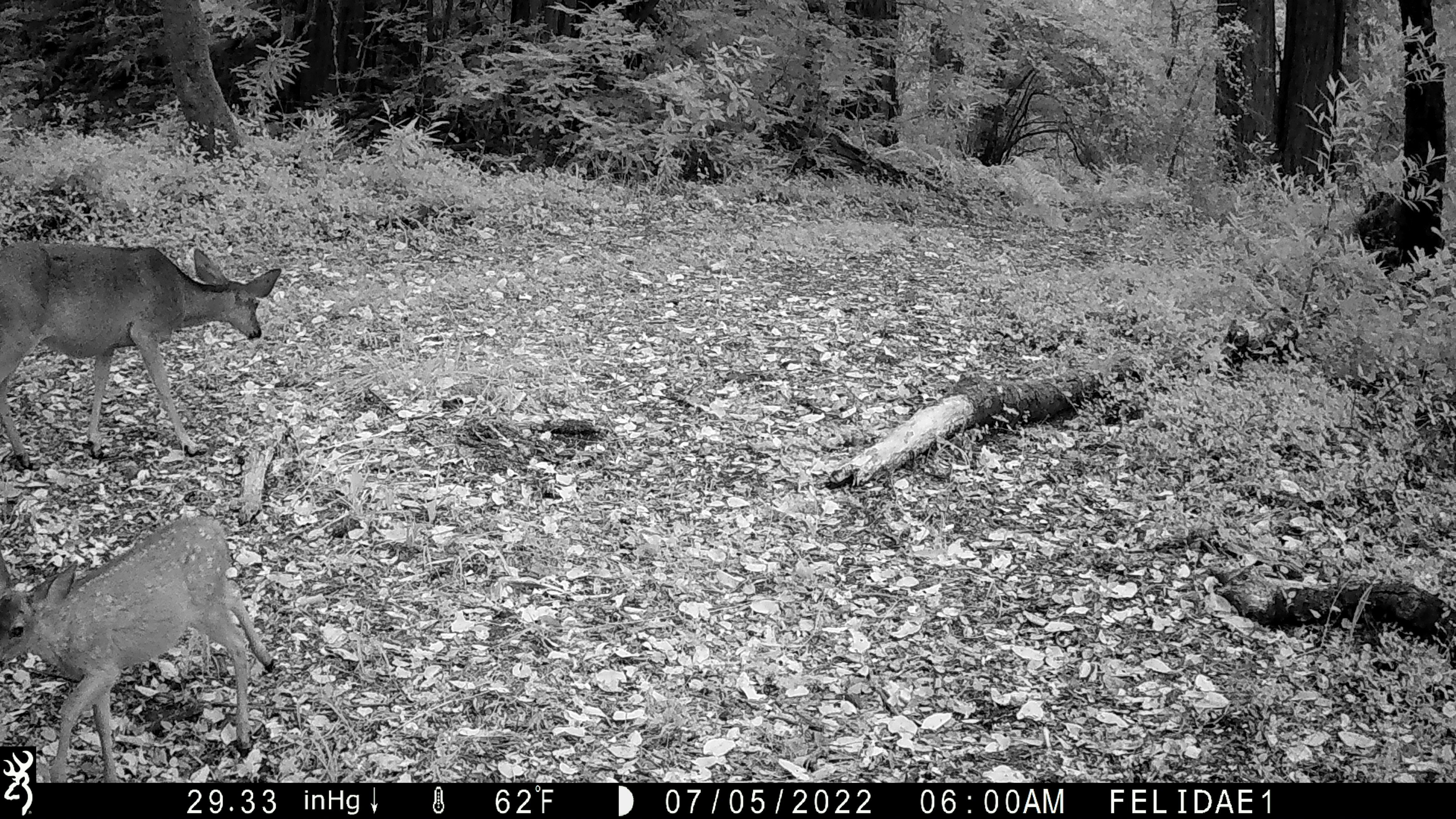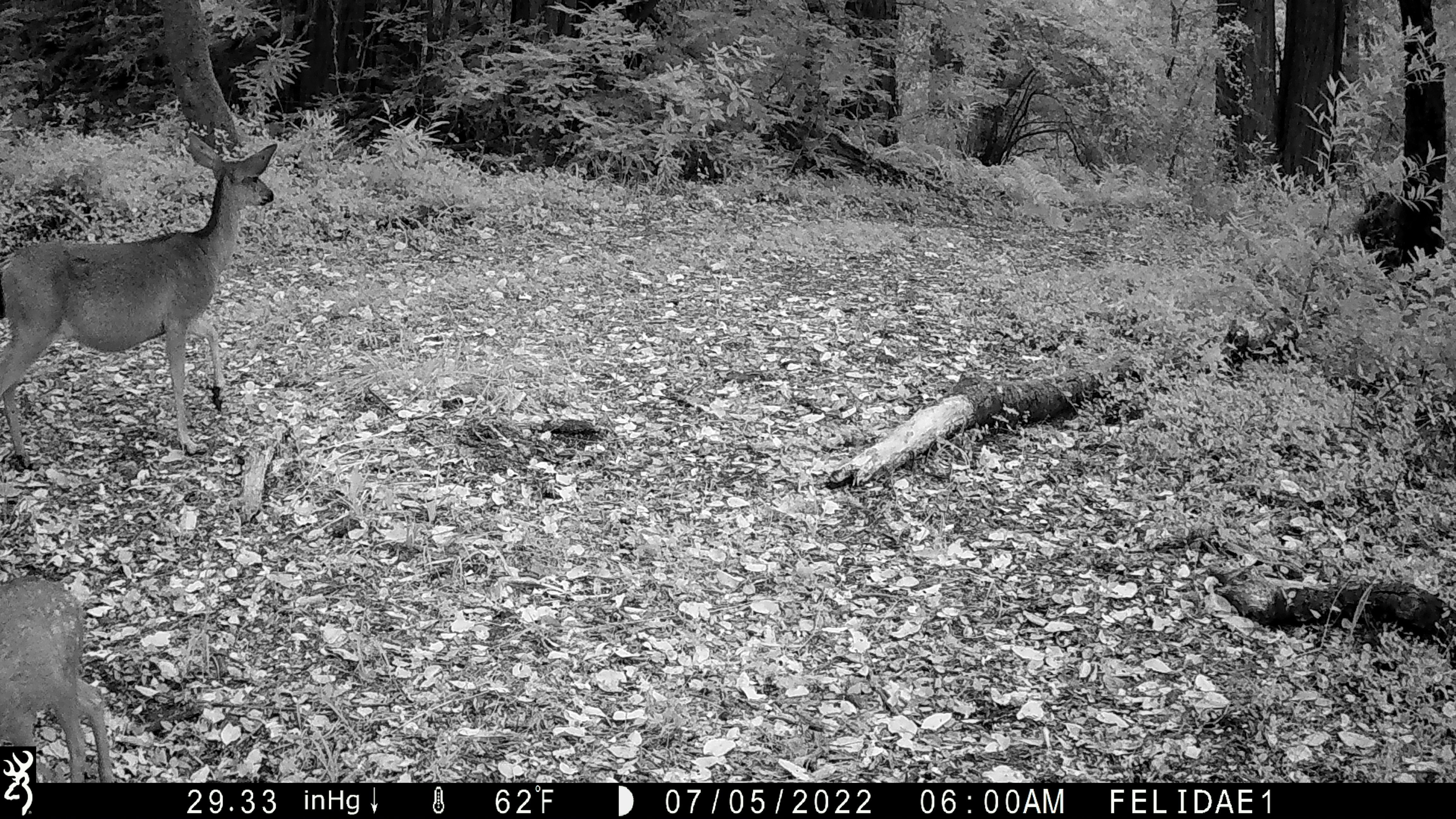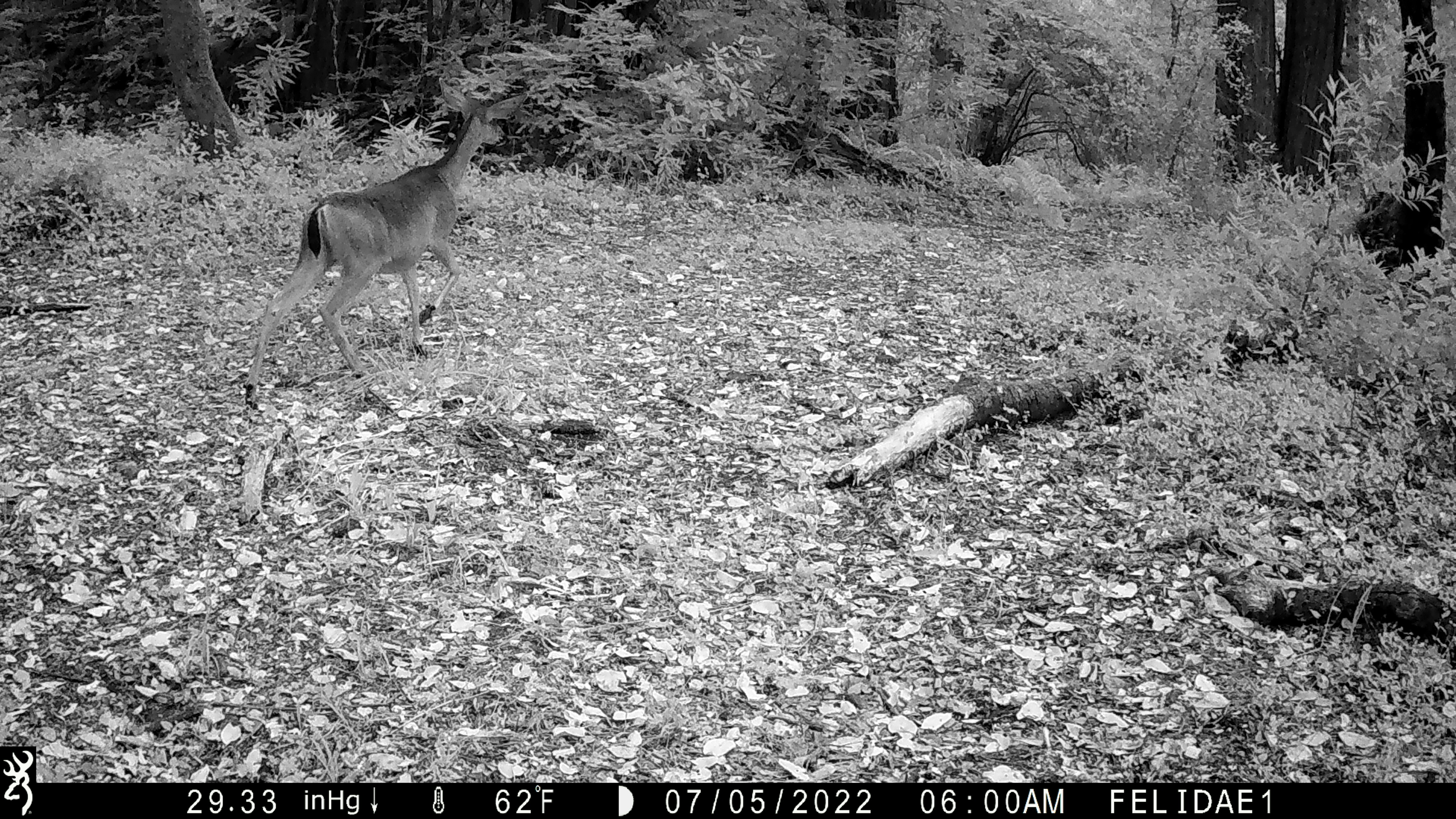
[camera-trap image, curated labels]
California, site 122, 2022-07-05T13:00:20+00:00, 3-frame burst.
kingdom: Animalia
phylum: Chordata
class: Mammalia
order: Artiodactyla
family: Cervidae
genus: Odocoileus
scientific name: Odocoileus hemionus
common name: mule deer